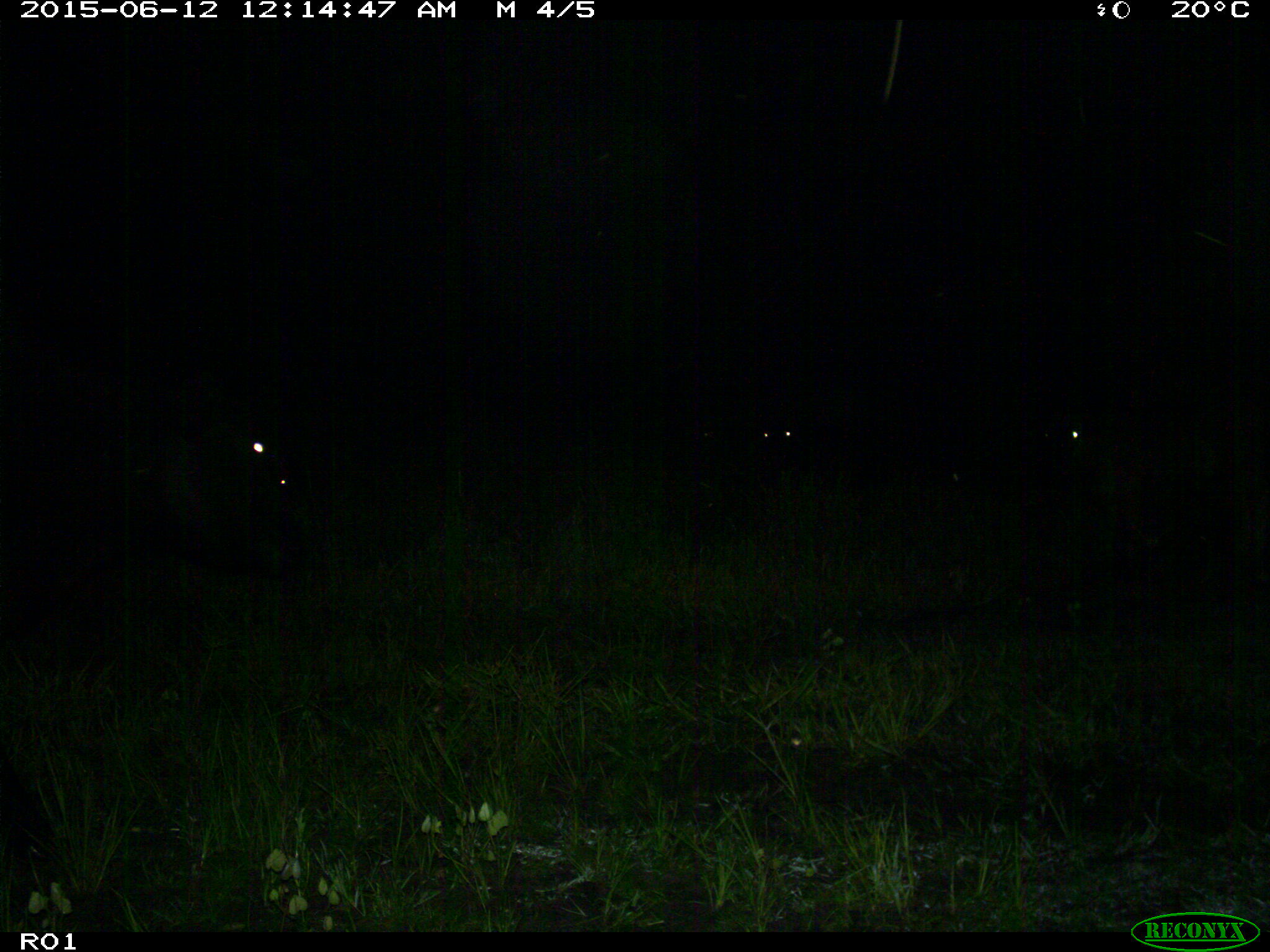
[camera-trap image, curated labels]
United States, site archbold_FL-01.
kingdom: Animalia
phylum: Chordata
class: Mammalia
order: Artiodactyla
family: Bovidae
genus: Bos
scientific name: Bos taurus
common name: domestic cow